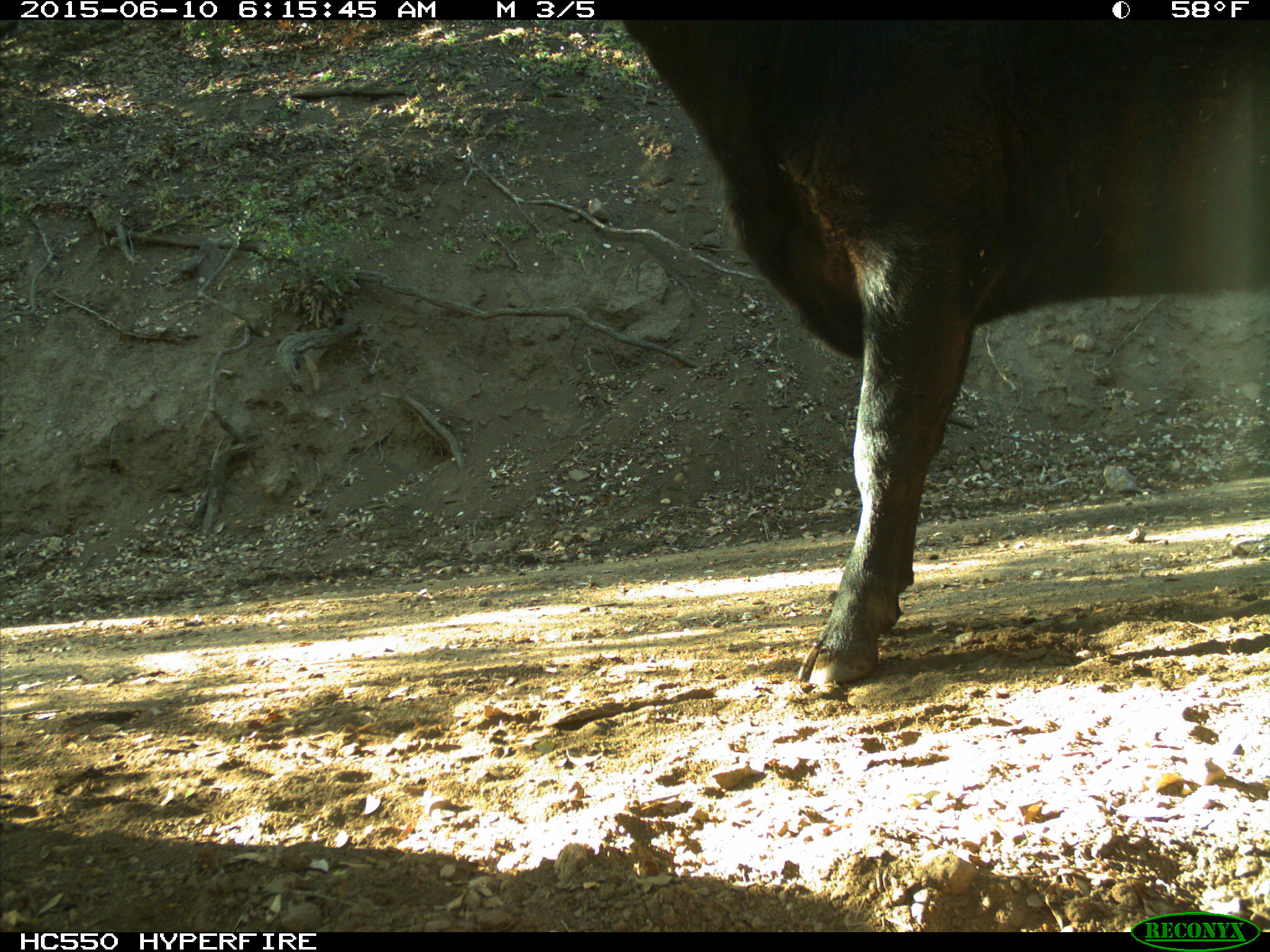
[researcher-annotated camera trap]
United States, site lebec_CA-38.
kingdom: Animalia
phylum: Chordata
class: Mammalia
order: Artiodactyla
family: Bovidae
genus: Bos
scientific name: Bos taurus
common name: domestic cow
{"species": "Bos taurus (domestic cow)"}